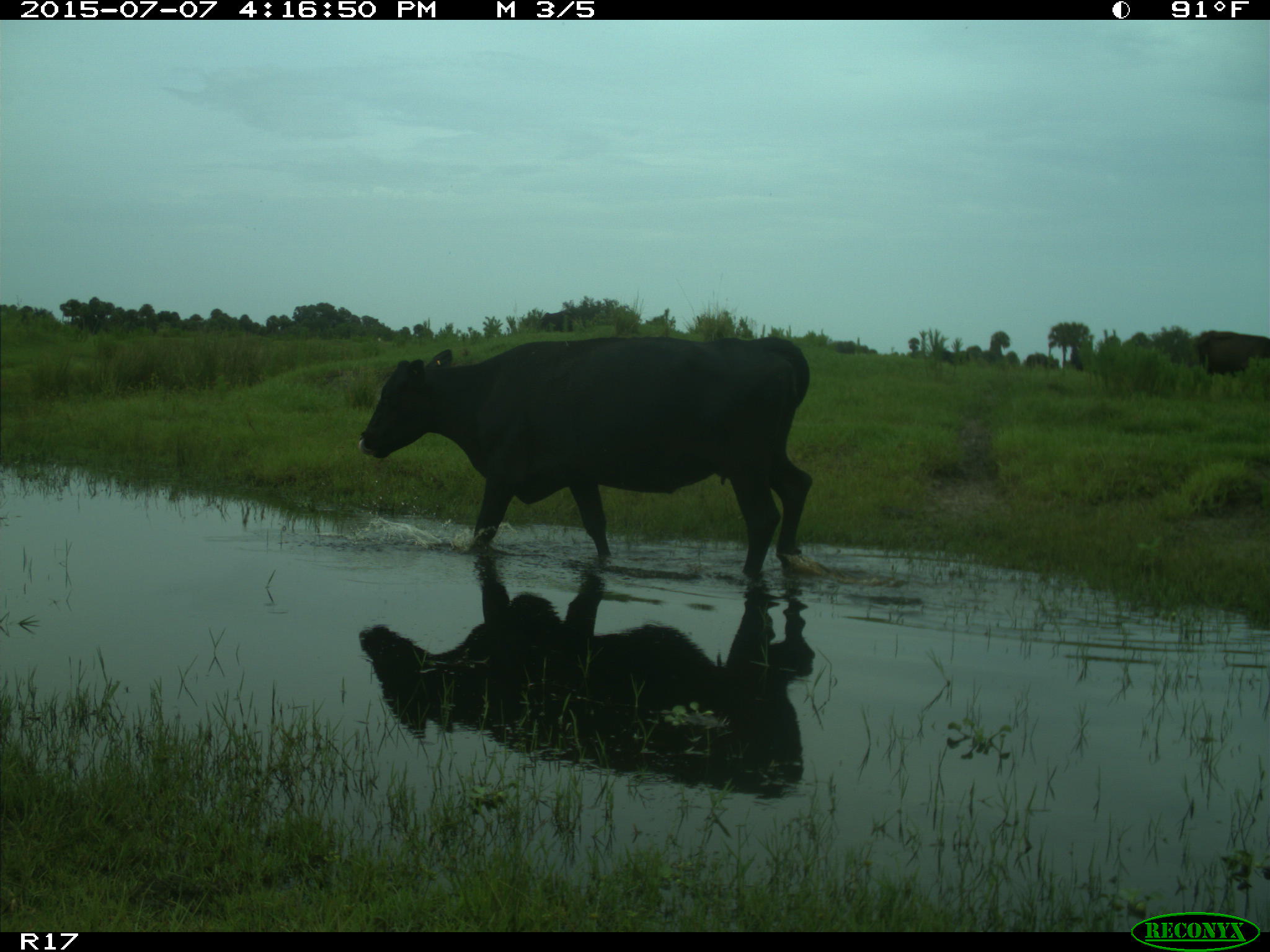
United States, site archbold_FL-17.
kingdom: Animalia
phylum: Chordata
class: Mammalia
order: Artiodactyla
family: Bovidae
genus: Bos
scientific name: Bos taurus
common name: domestic cow